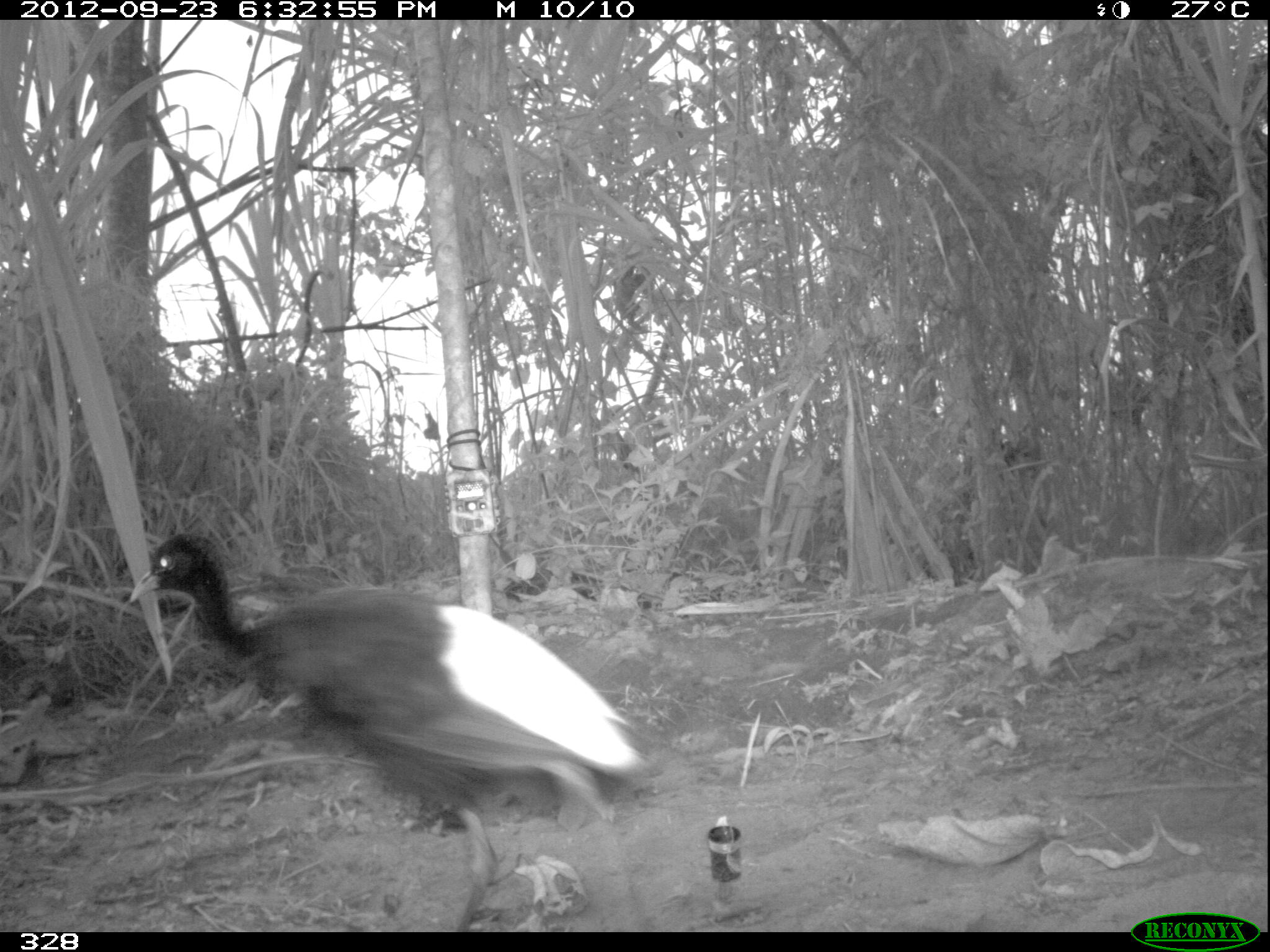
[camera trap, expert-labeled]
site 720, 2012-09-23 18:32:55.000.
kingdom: Animalia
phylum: Chordata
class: Aves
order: Gruiformes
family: Psophiidae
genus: Psophia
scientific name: Psophia leucoptera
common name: pale-winged trumpeter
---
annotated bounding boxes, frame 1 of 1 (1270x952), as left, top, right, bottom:
psophia leucoptera: 130, 535, 661, 932